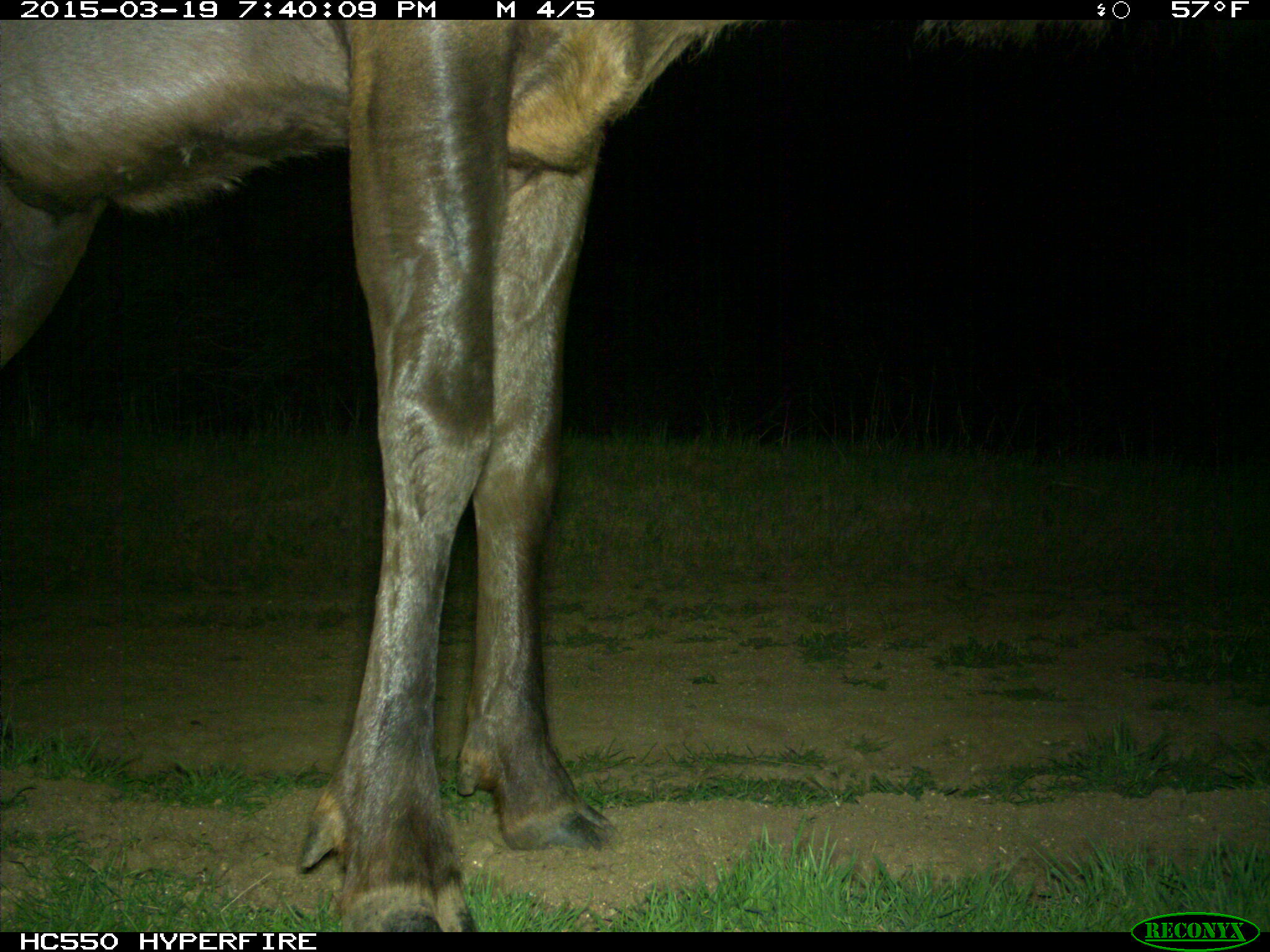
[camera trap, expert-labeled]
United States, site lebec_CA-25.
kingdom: Animalia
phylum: Chordata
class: Mammalia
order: Artiodactyla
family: Cervidae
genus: Cervus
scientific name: Cervus canadensis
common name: elk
Cervus canadensis (elk).